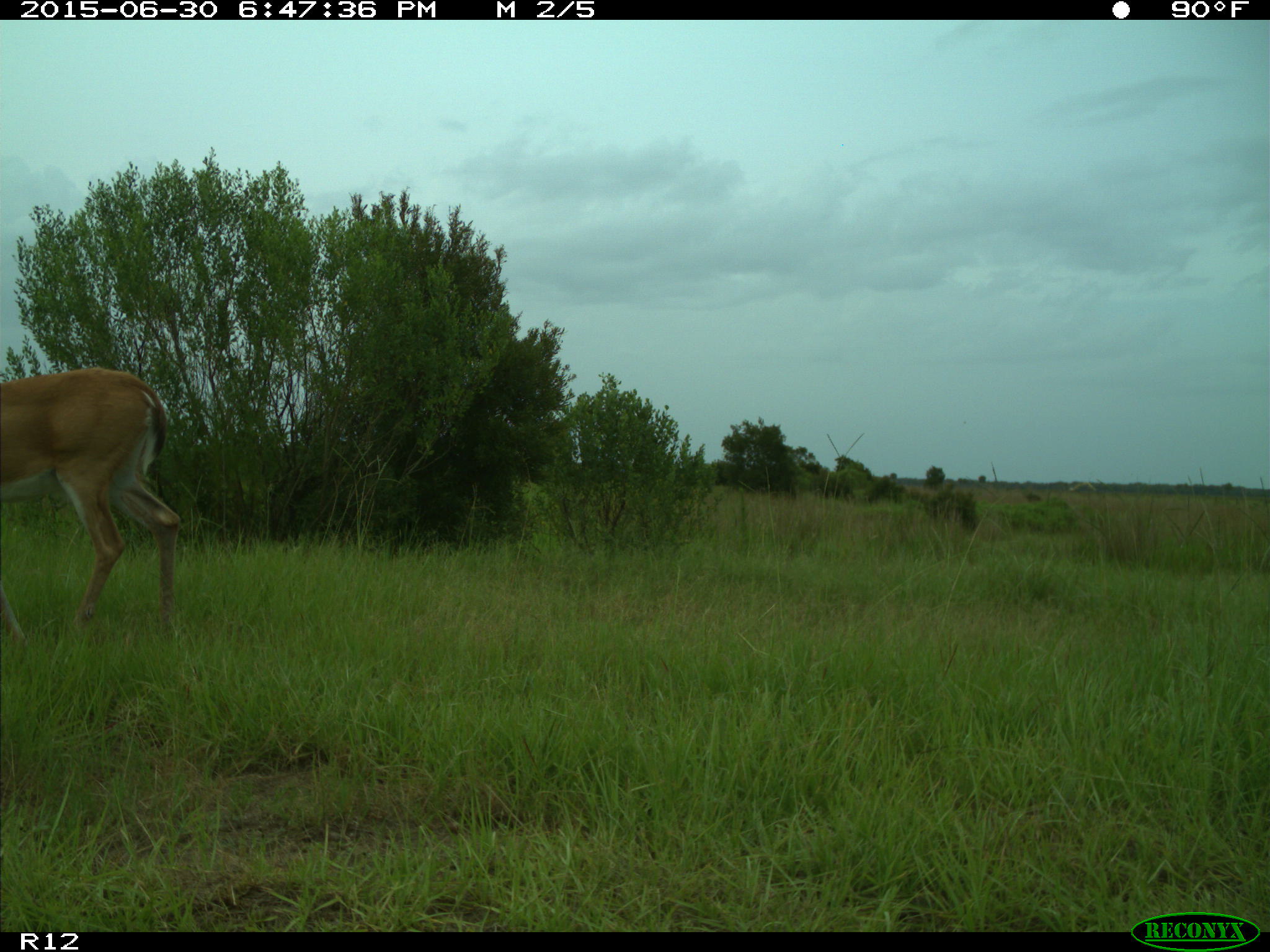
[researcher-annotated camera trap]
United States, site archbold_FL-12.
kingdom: Animalia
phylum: Chordata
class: Mammalia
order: Artiodactyla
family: Cervidae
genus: Odocoileus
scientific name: Odocoileus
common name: deer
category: unidentified deer